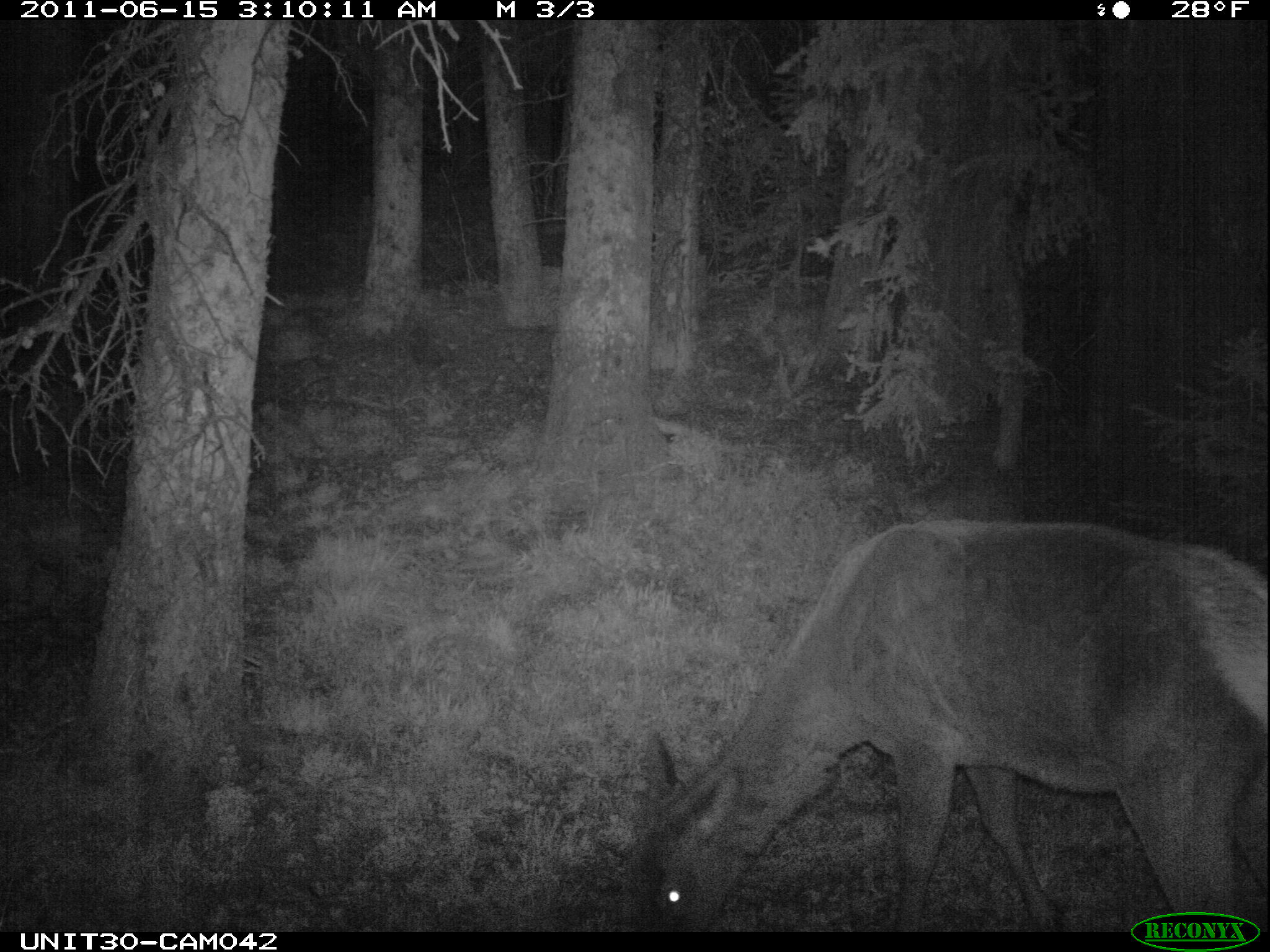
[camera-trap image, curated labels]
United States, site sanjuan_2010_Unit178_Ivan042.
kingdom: Animalia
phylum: Chordata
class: Mammalia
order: Artiodactyla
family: Cervidae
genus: Cervus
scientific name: Cervus elaphus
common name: red deer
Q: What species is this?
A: Cervus elaphus (red deer).